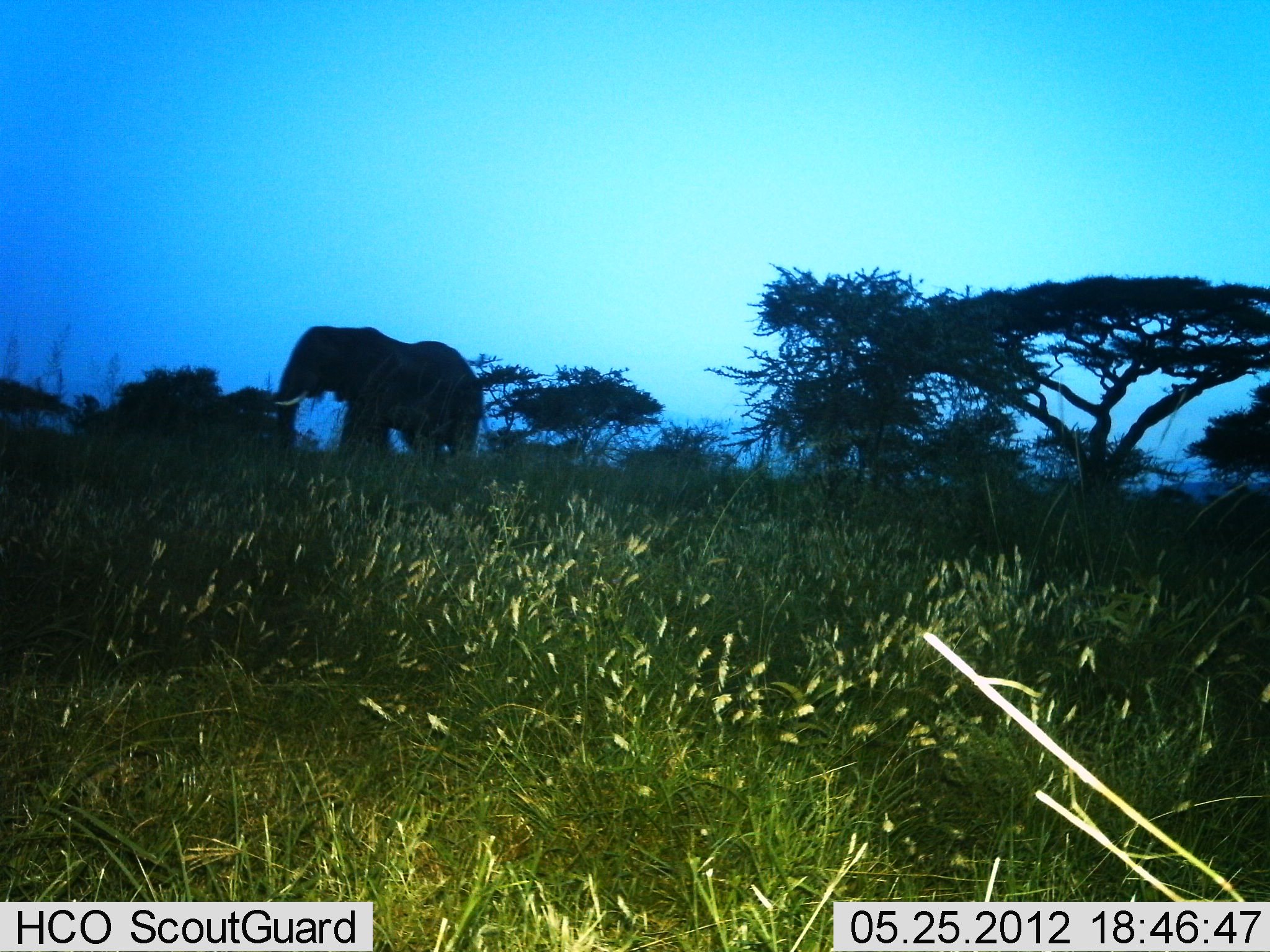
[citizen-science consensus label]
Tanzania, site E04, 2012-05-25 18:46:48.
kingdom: Animalia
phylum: Chordata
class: Mammalia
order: Proboscidea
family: Elephantidae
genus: Loxodonta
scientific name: Loxodonta africana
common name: african bush elephant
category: elephant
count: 1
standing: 80%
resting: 0%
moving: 20%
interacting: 0%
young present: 0%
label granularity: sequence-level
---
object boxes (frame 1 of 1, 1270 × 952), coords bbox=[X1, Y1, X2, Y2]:
animal: bbox=[264, 325, 483, 457]